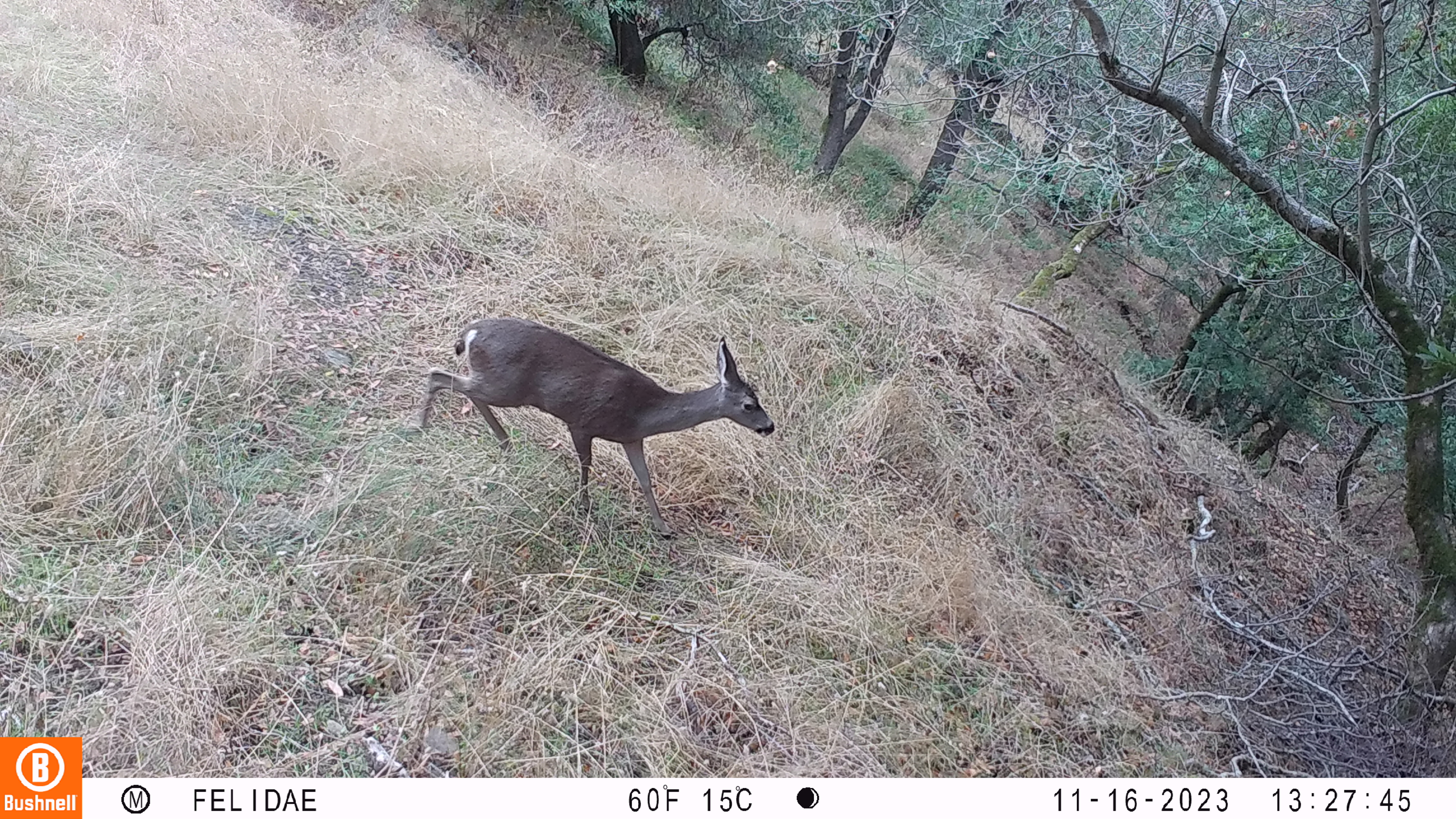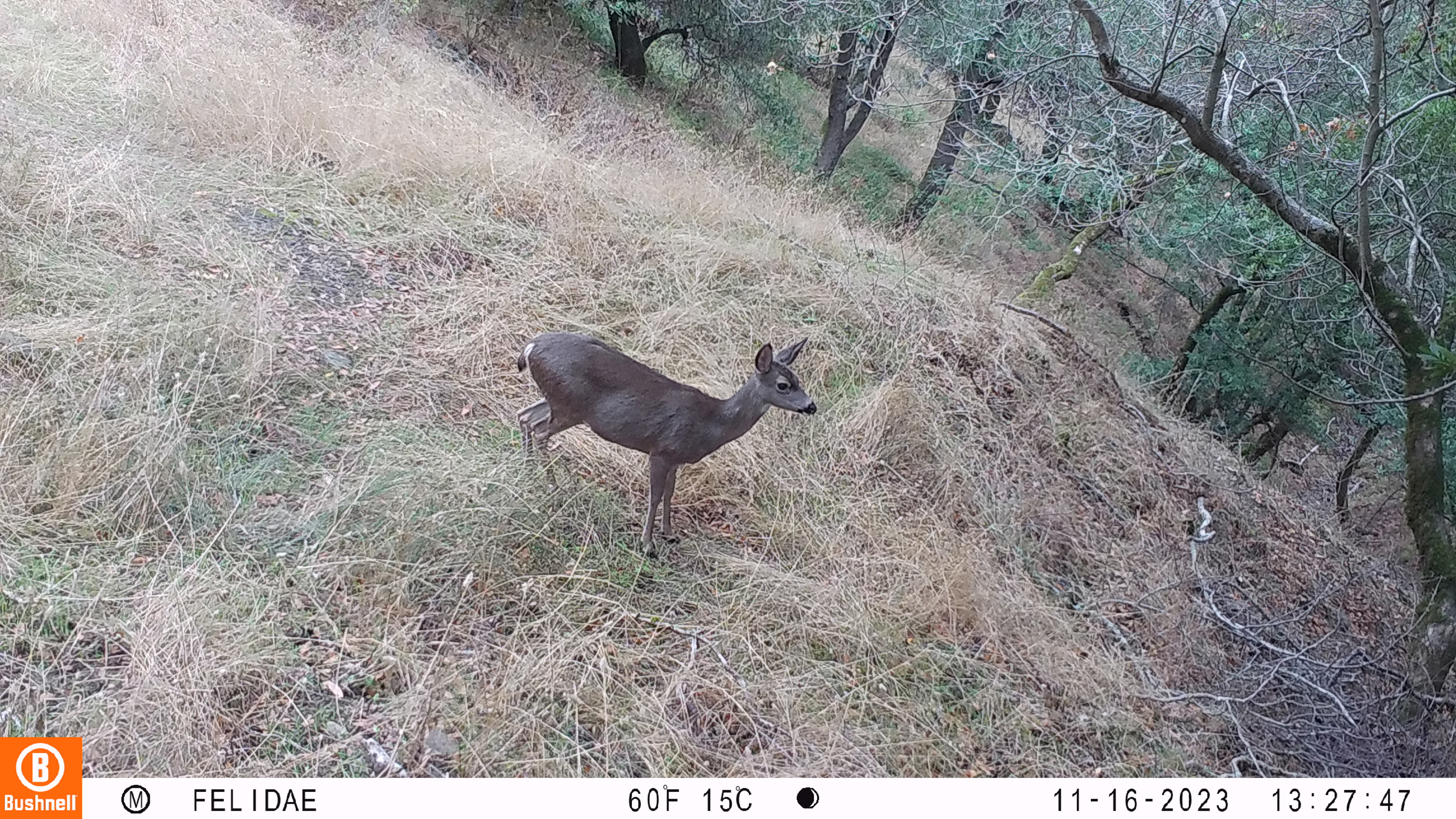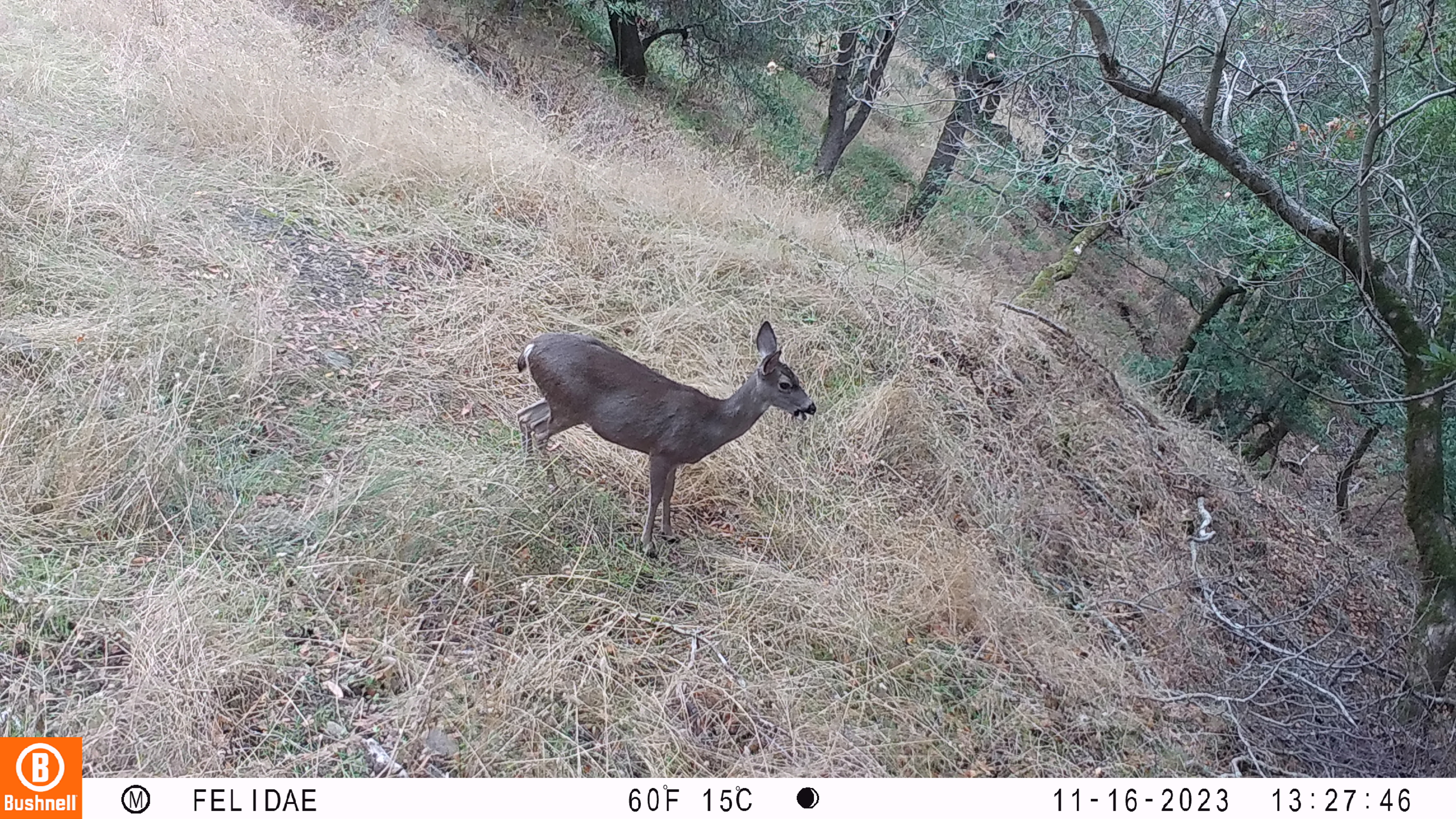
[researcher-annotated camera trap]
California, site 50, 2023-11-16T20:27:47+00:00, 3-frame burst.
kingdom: Animalia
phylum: Chordata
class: Mammalia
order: Artiodactyla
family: Cervidae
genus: Odocoileus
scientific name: Odocoileus hemionus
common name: mule deer